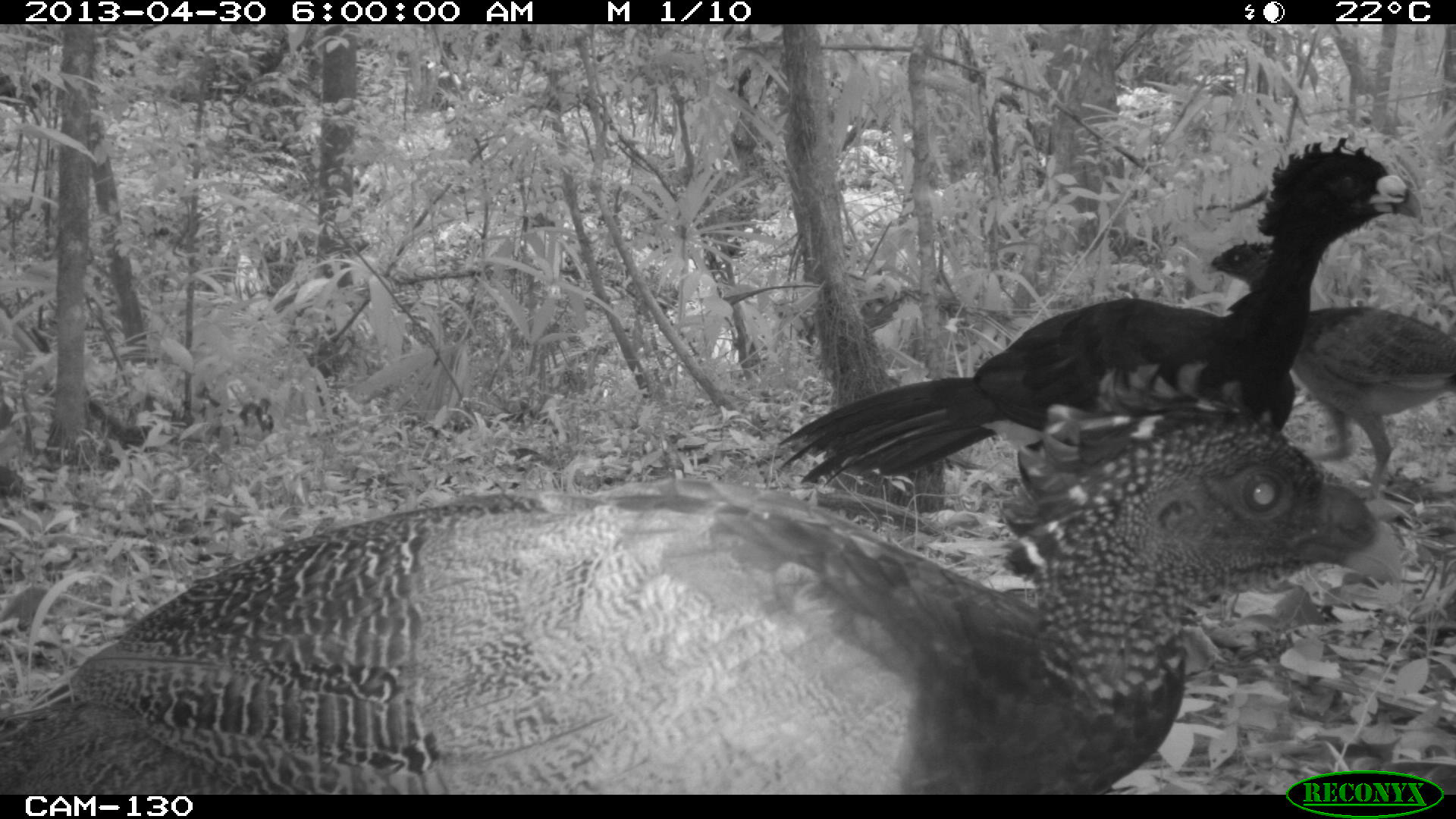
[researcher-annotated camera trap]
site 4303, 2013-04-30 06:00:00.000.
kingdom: Animalia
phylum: Chordata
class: Aves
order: Galliformes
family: Cracidae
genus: Crax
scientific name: Crax rubra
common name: great curassow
Crax rubra (great curassow), count 3.